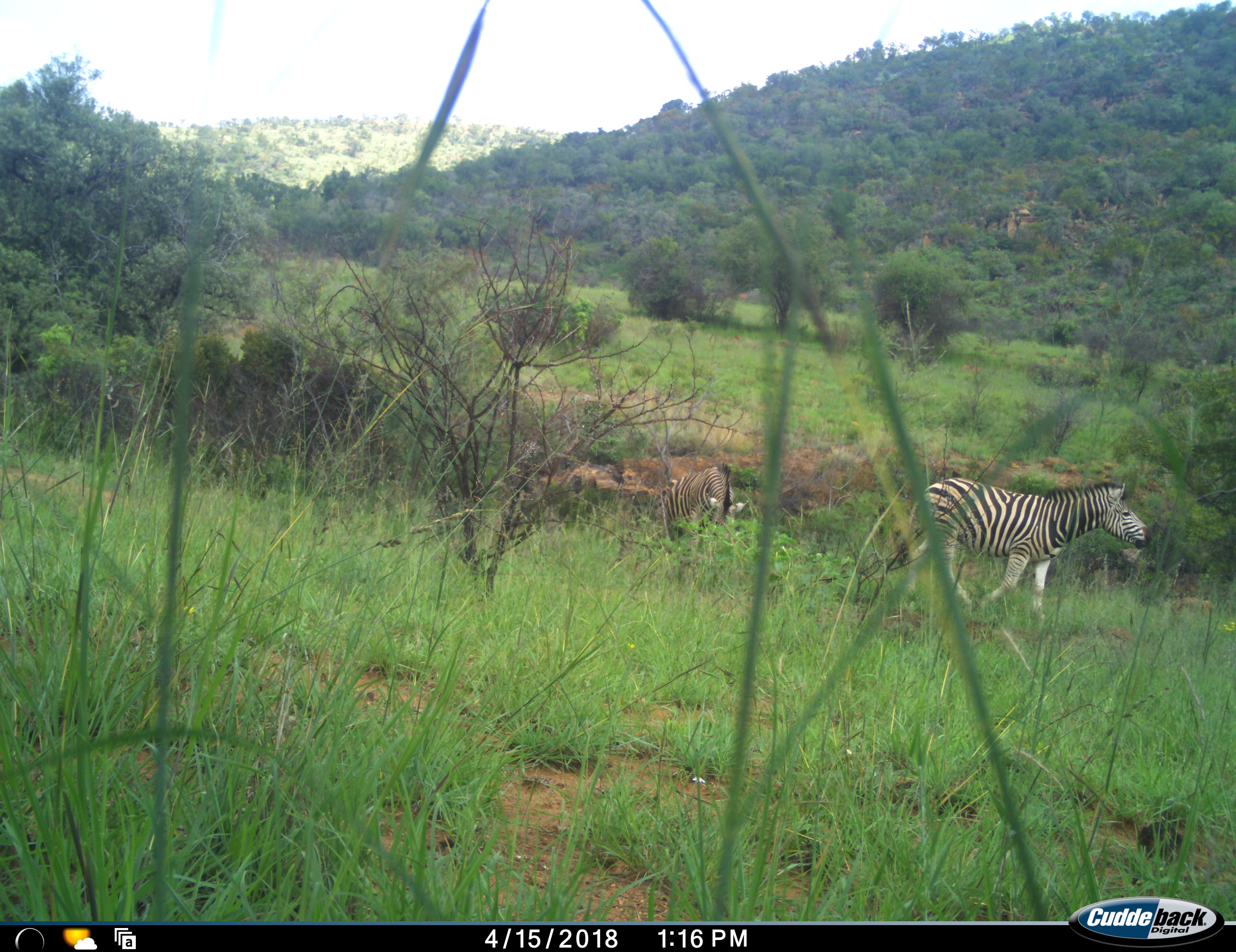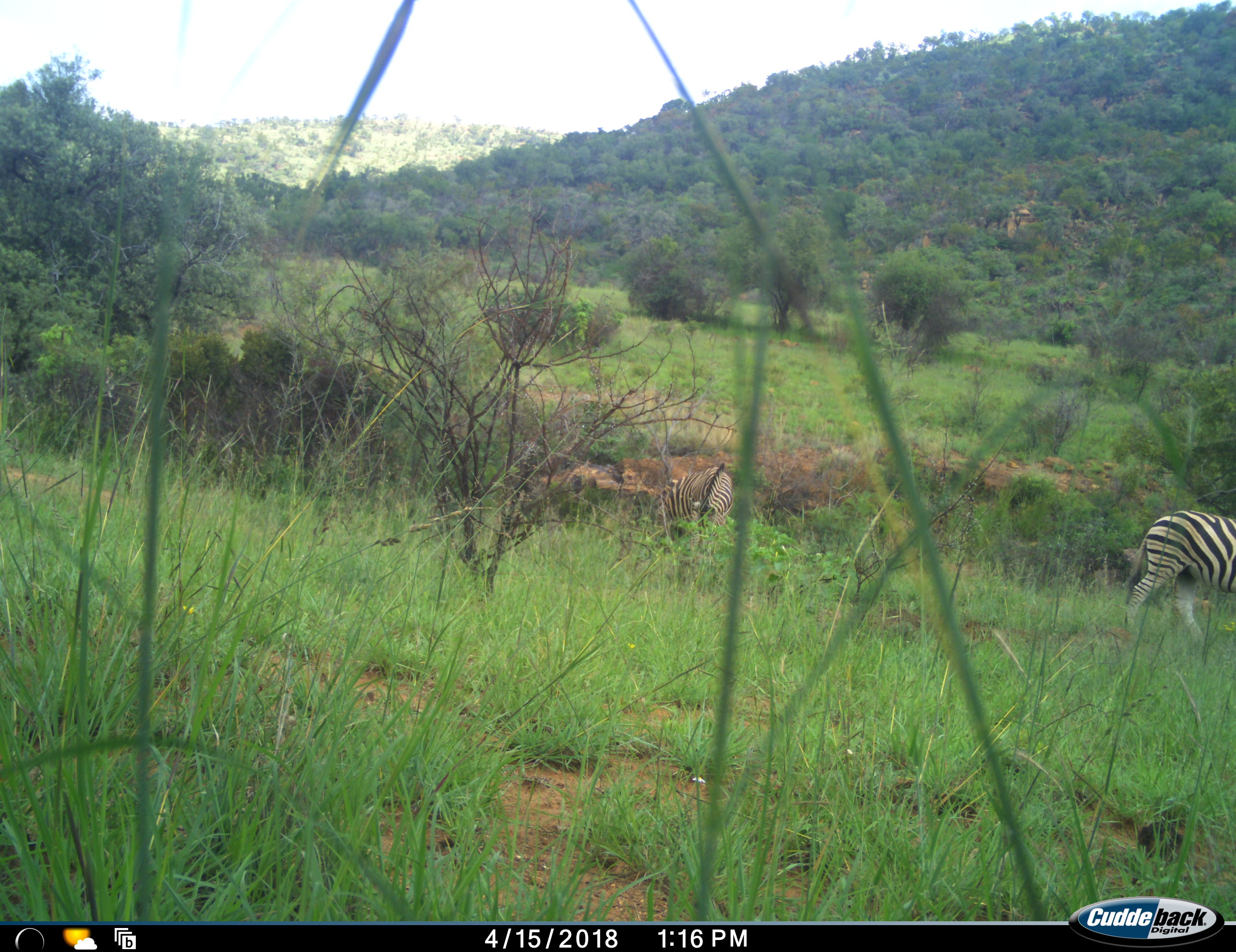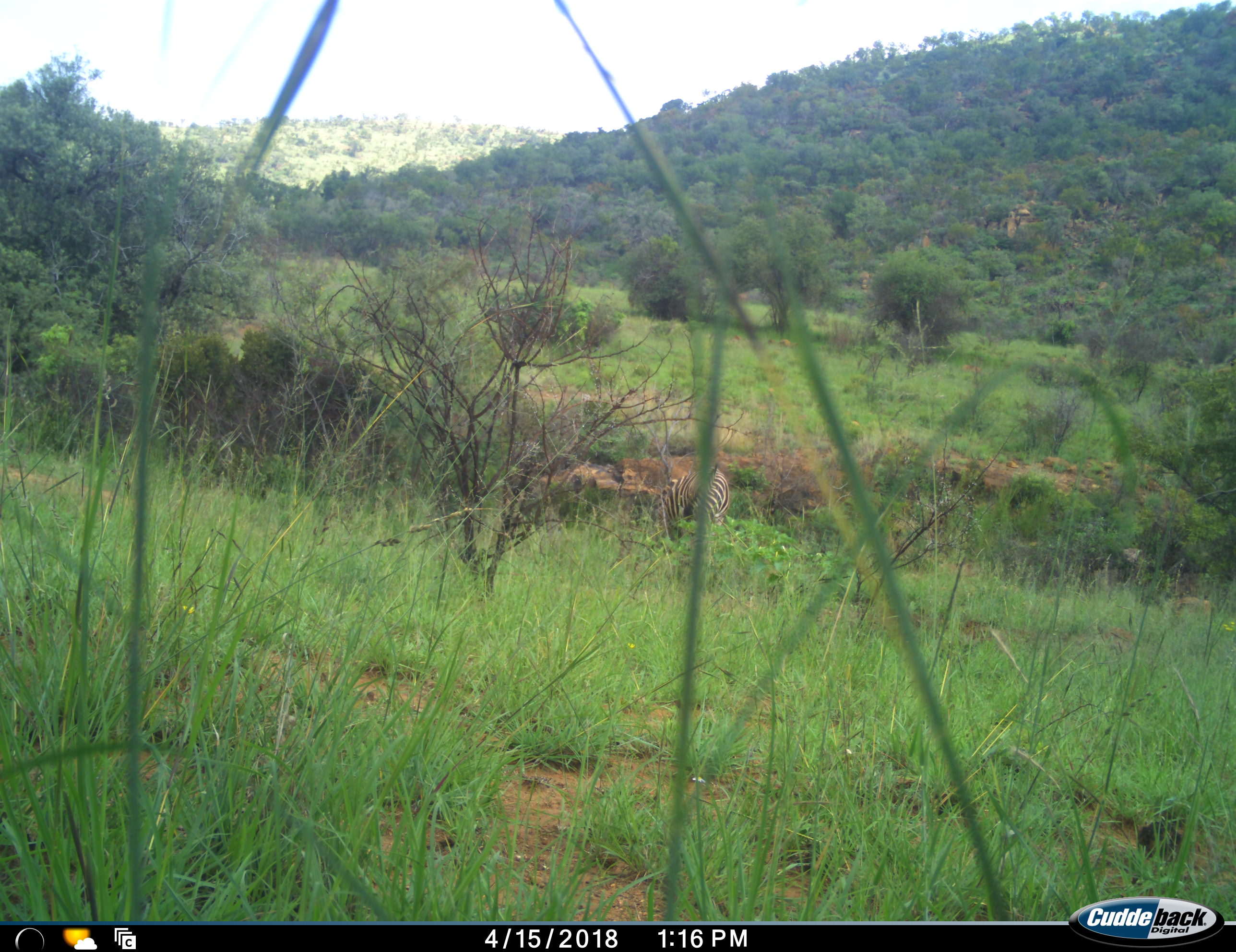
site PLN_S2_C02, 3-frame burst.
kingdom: Animalia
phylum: Chordata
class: Mammalia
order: Perissodactyla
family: Equidae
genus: Equus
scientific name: Equus quagga burchellii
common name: burchell's zebra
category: zebraburchells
Zebraburchells (burchell's zebra) (Equus quagga burchellii), count 2. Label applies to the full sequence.